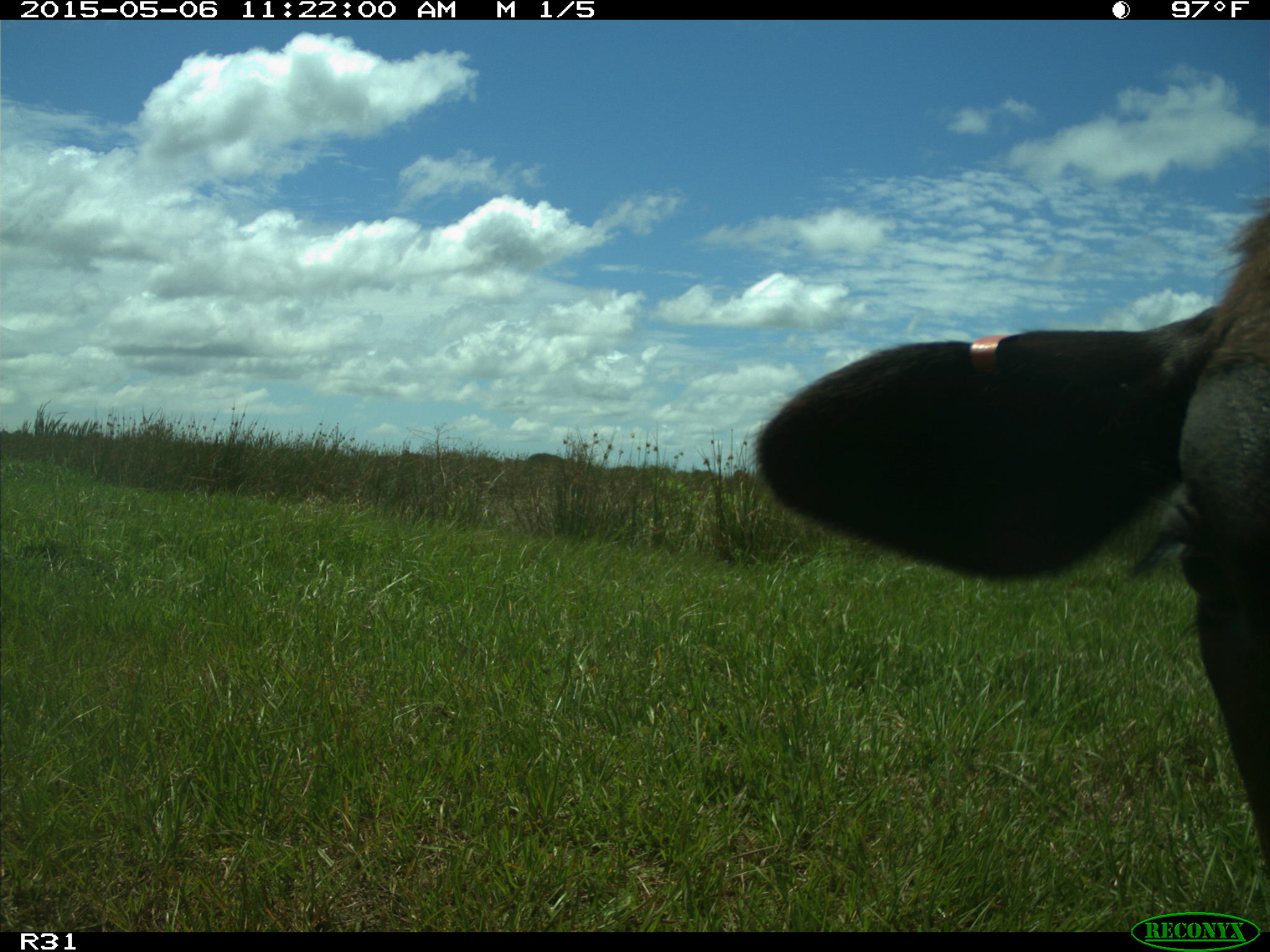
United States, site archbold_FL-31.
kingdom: Animalia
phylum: Chordata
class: Mammalia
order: Artiodactyla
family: Bovidae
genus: Bos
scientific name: Bos taurus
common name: domestic cow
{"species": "Bos taurus (domestic cow)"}